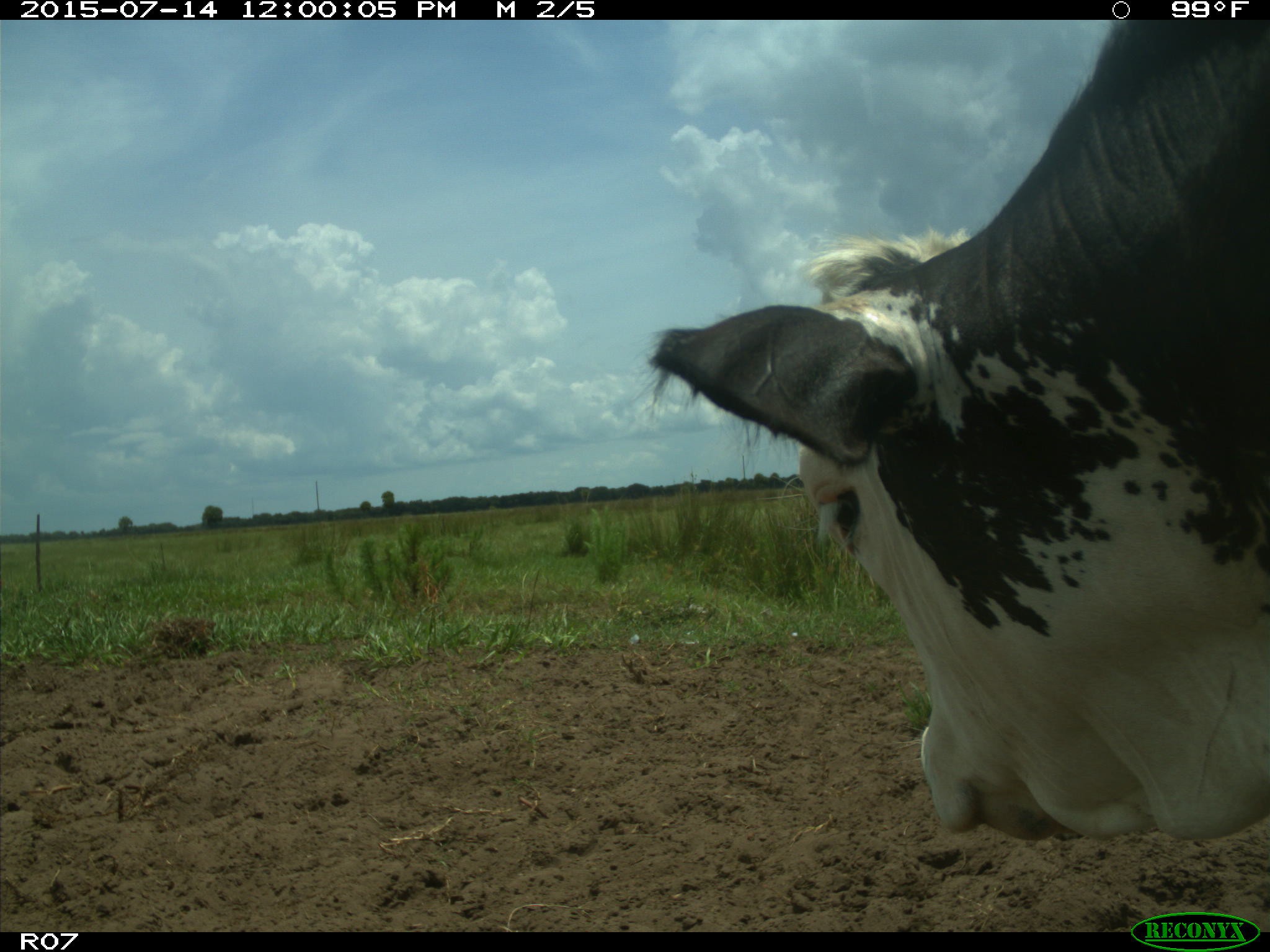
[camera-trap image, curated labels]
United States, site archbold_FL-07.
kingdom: Animalia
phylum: Chordata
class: Mammalia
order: Artiodactyla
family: Bovidae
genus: Bos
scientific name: Bos taurus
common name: domestic cow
Bos taurus (domestic cow).